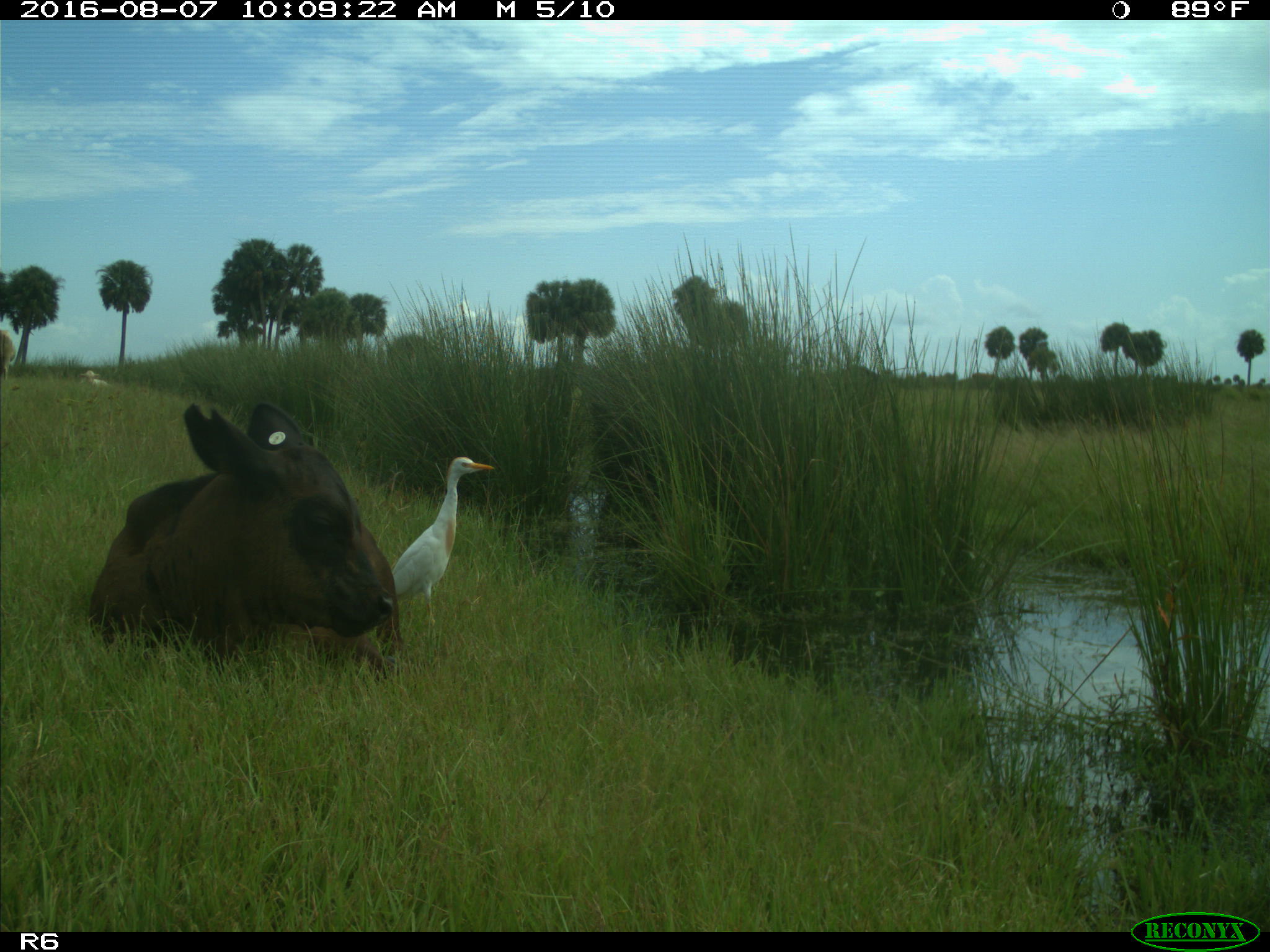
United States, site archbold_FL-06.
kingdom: Animalia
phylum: Chordata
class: Mammalia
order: Artiodactyla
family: Bovidae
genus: Bos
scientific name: Bos taurus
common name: domestic cow